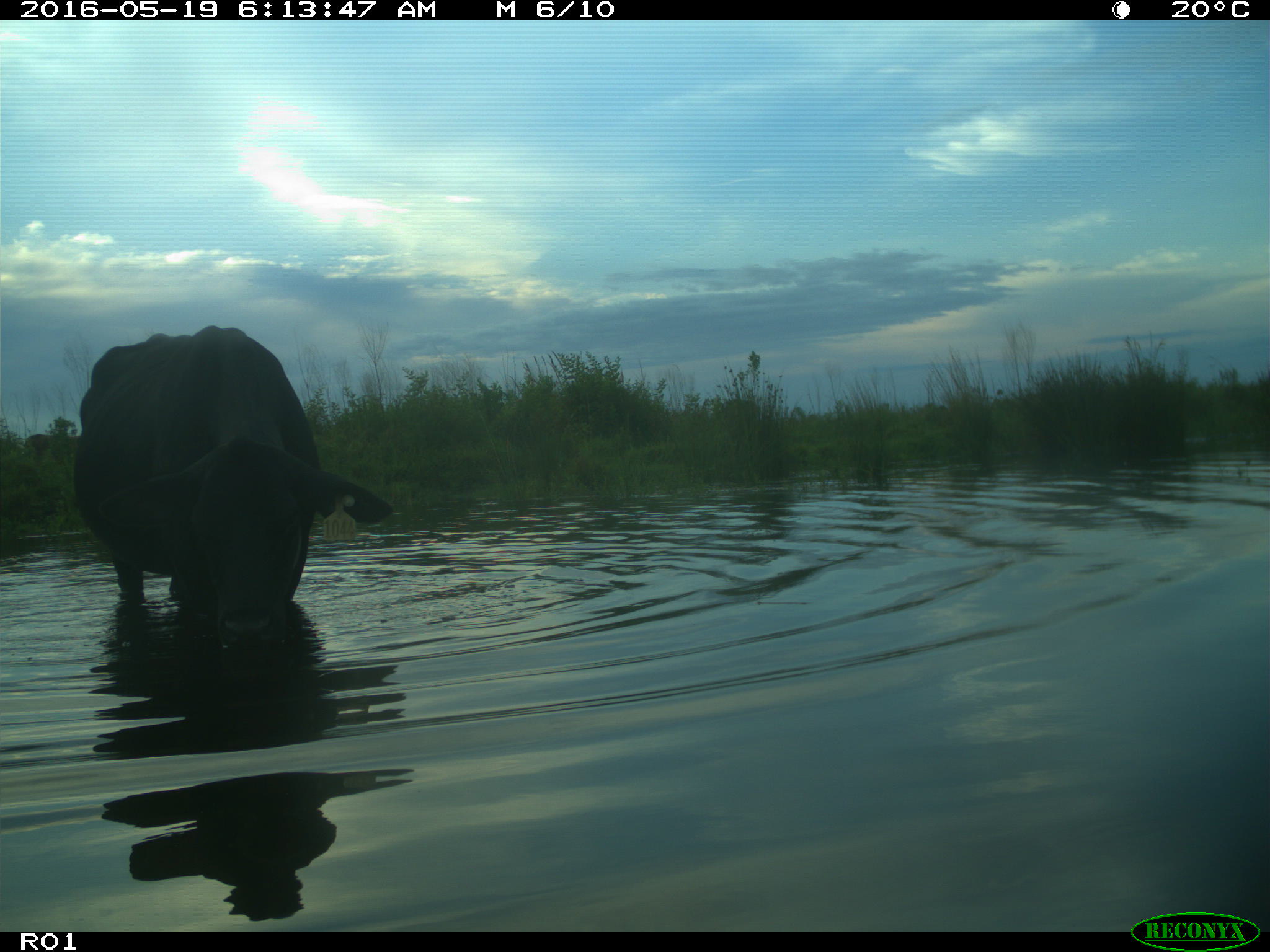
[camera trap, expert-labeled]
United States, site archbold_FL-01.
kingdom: Animalia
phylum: Chordata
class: Mammalia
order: Artiodactyla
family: Bovidae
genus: Bos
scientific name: Bos taurus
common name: domestic cow